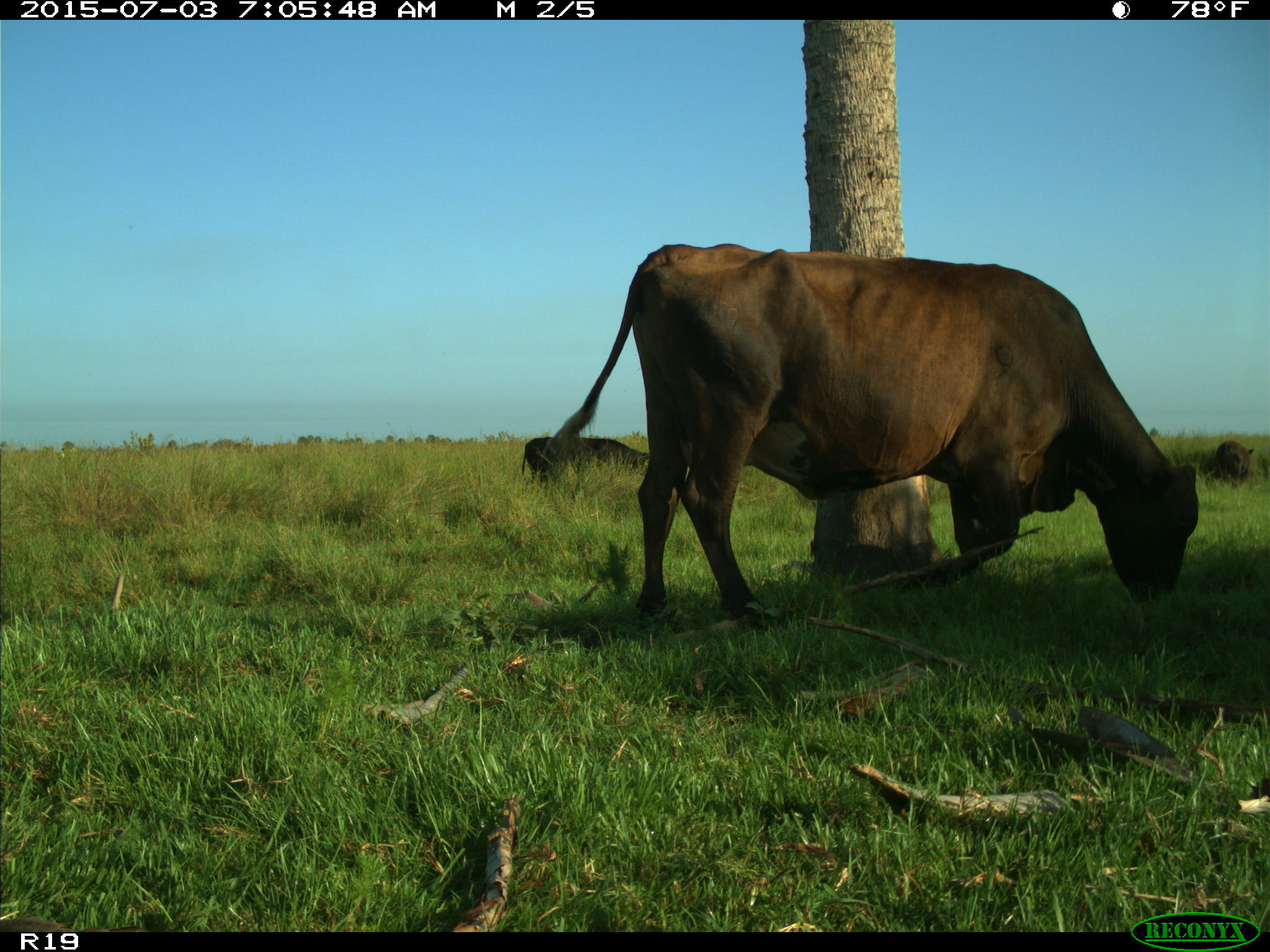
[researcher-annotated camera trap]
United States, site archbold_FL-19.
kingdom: Animalia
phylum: Chordata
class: Mammalia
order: Artiodactyla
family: Bovidae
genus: Bos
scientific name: Bos taurus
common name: domestic cow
Bos taurus (domestic cow).